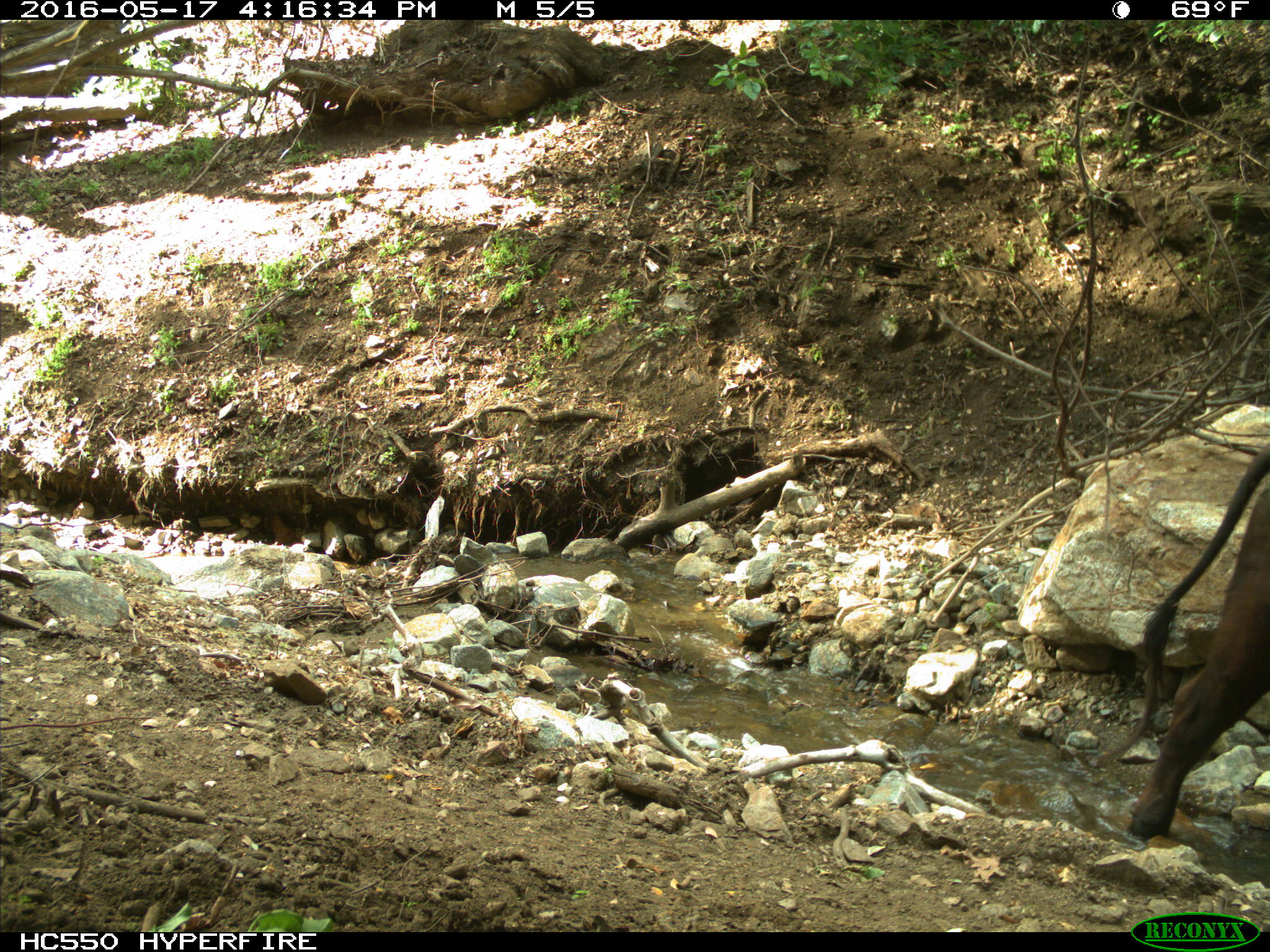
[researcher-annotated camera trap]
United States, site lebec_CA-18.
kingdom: Animalia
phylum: Chordata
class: Mammalia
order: Artiodactyla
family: Bovidae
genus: Bos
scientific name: Bos taurus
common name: domestic cow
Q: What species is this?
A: Bos taurus (domestic cow).